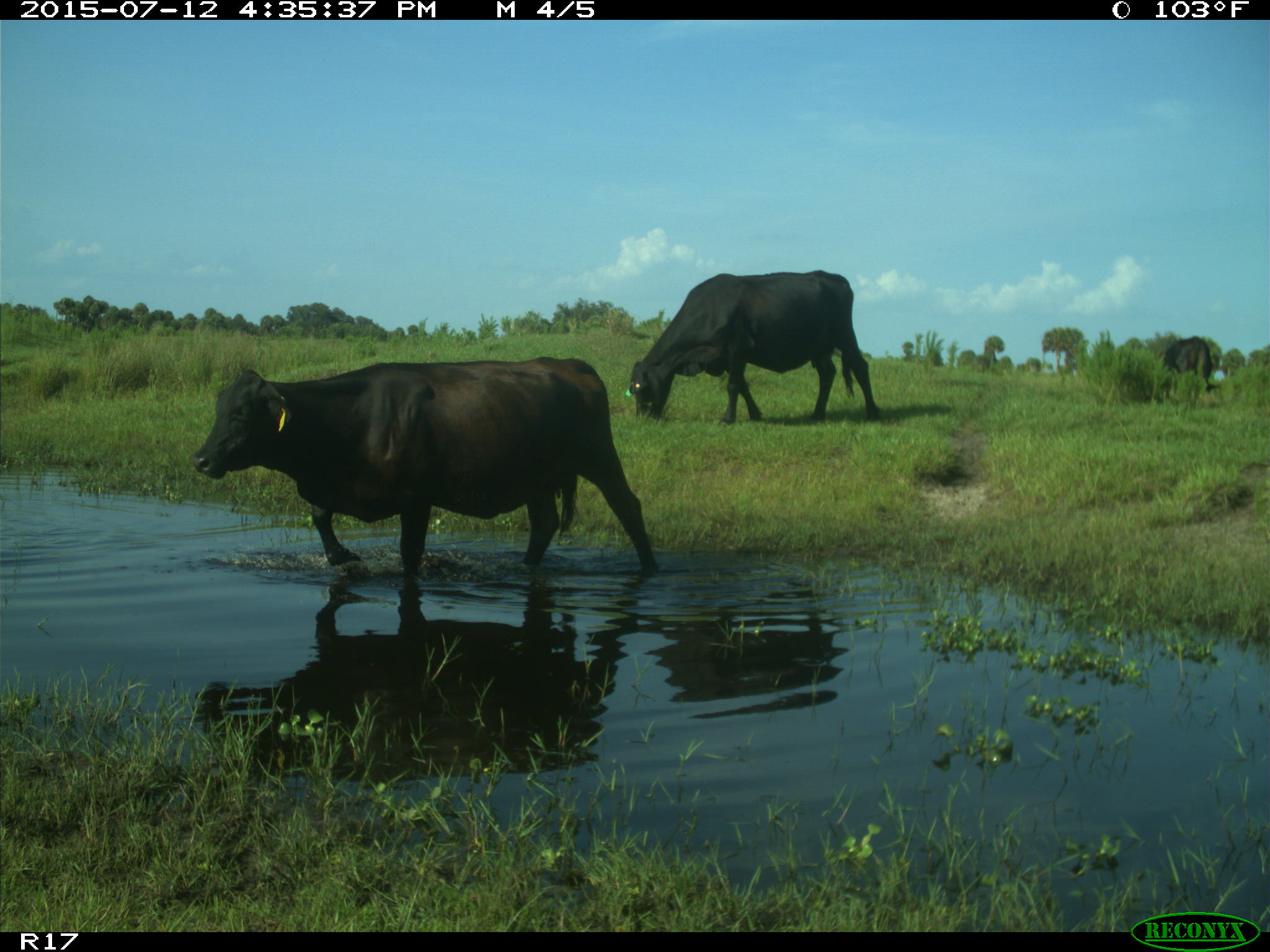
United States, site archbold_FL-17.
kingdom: Animalia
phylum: Chordata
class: Mammalia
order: Artiodactyla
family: Bovidae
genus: Bos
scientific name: Bos taurus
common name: domestic cow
Bos taurus (domestic cow).